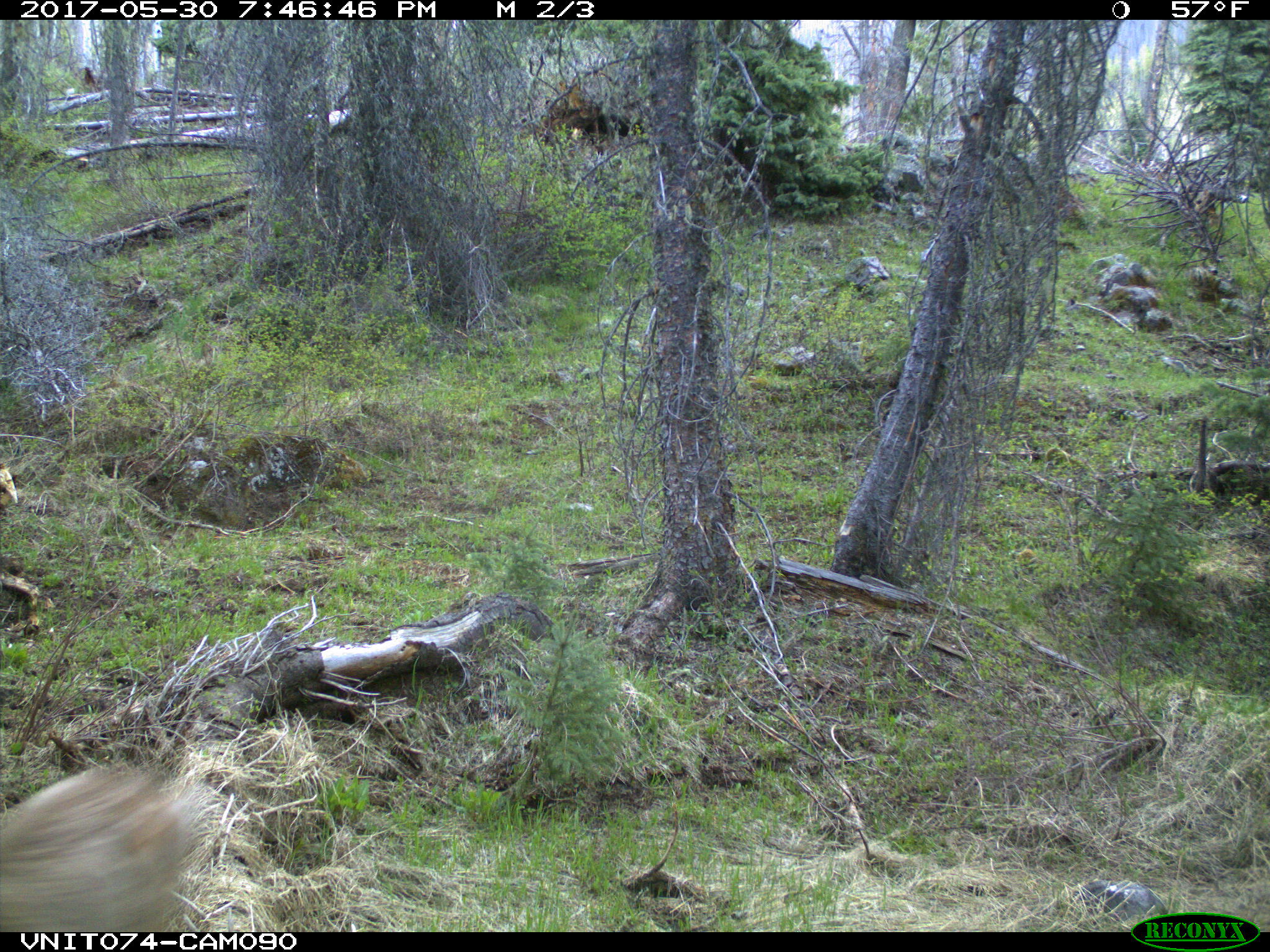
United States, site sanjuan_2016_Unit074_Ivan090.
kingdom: Animalia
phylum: Chordata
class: Mammalia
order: Artiodactyla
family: Cervidae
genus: Odocoileus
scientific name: Odocoileus hemionus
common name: mule deer